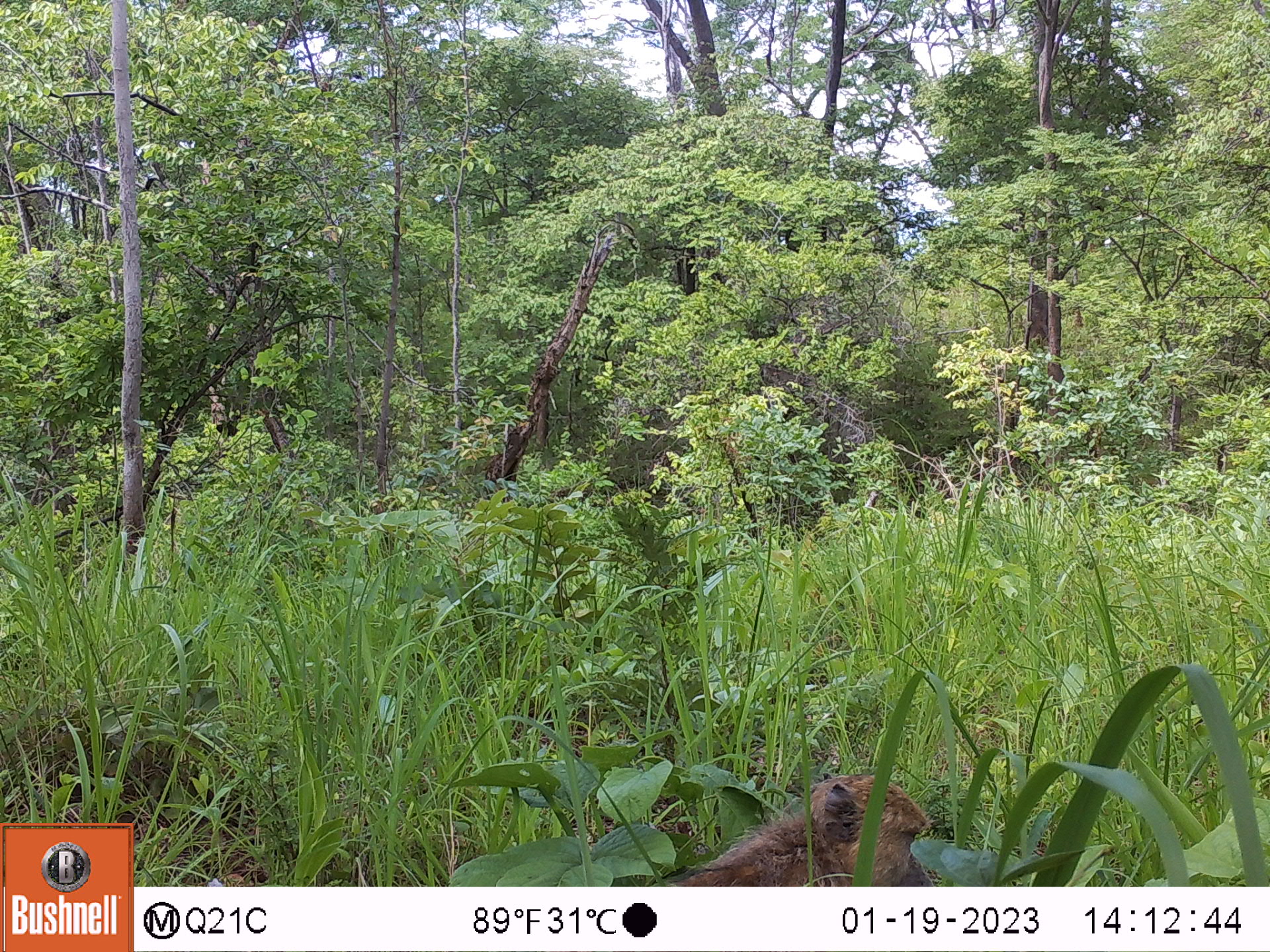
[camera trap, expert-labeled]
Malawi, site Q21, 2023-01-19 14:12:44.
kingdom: Animalia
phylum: Chordata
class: Mammalia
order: Primates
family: Cercopithecidae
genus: Papio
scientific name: Papio cynocephalus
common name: yellow baboon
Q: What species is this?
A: Yellow baboon (Papio cynocephalus).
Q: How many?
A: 1.